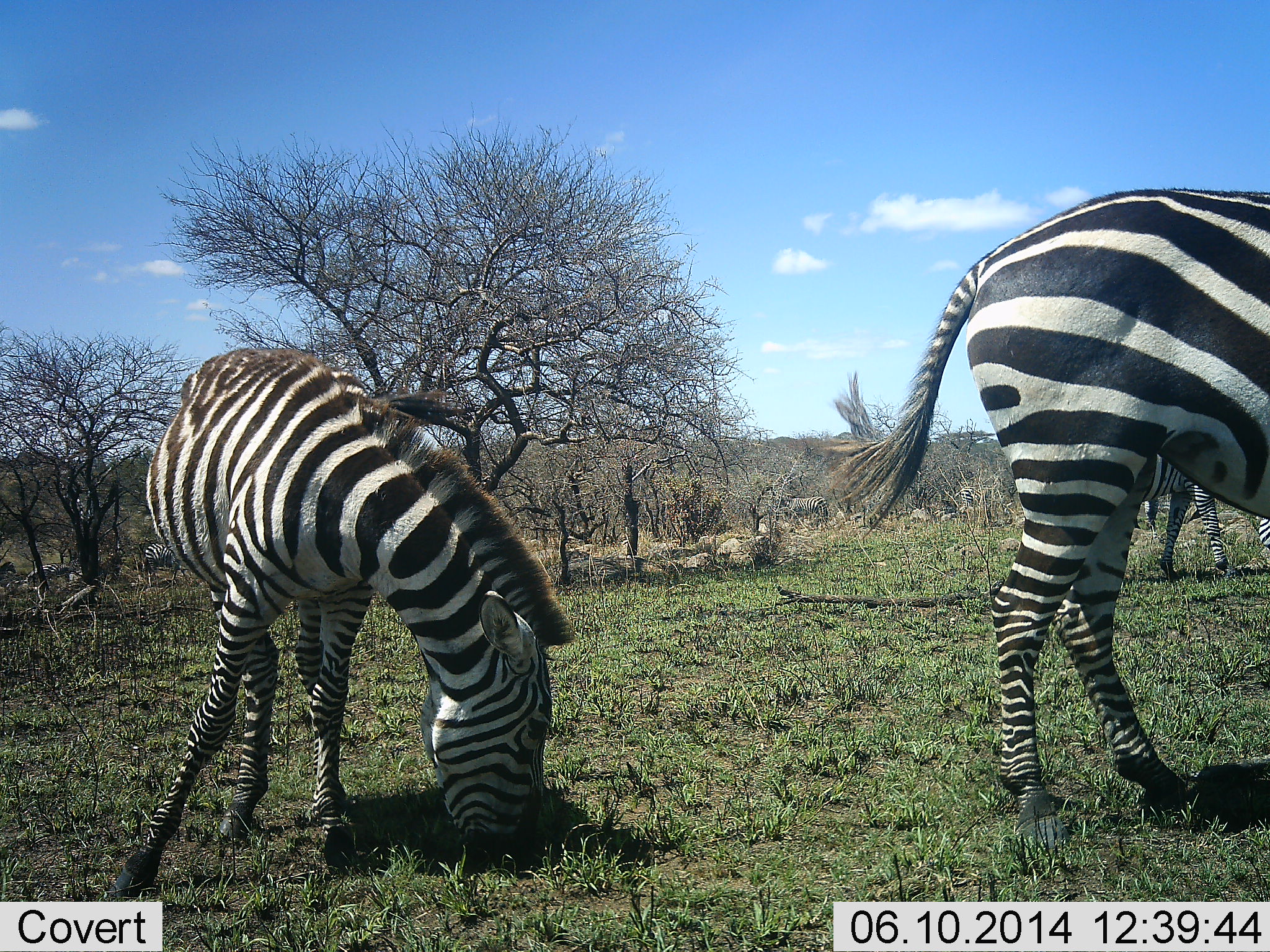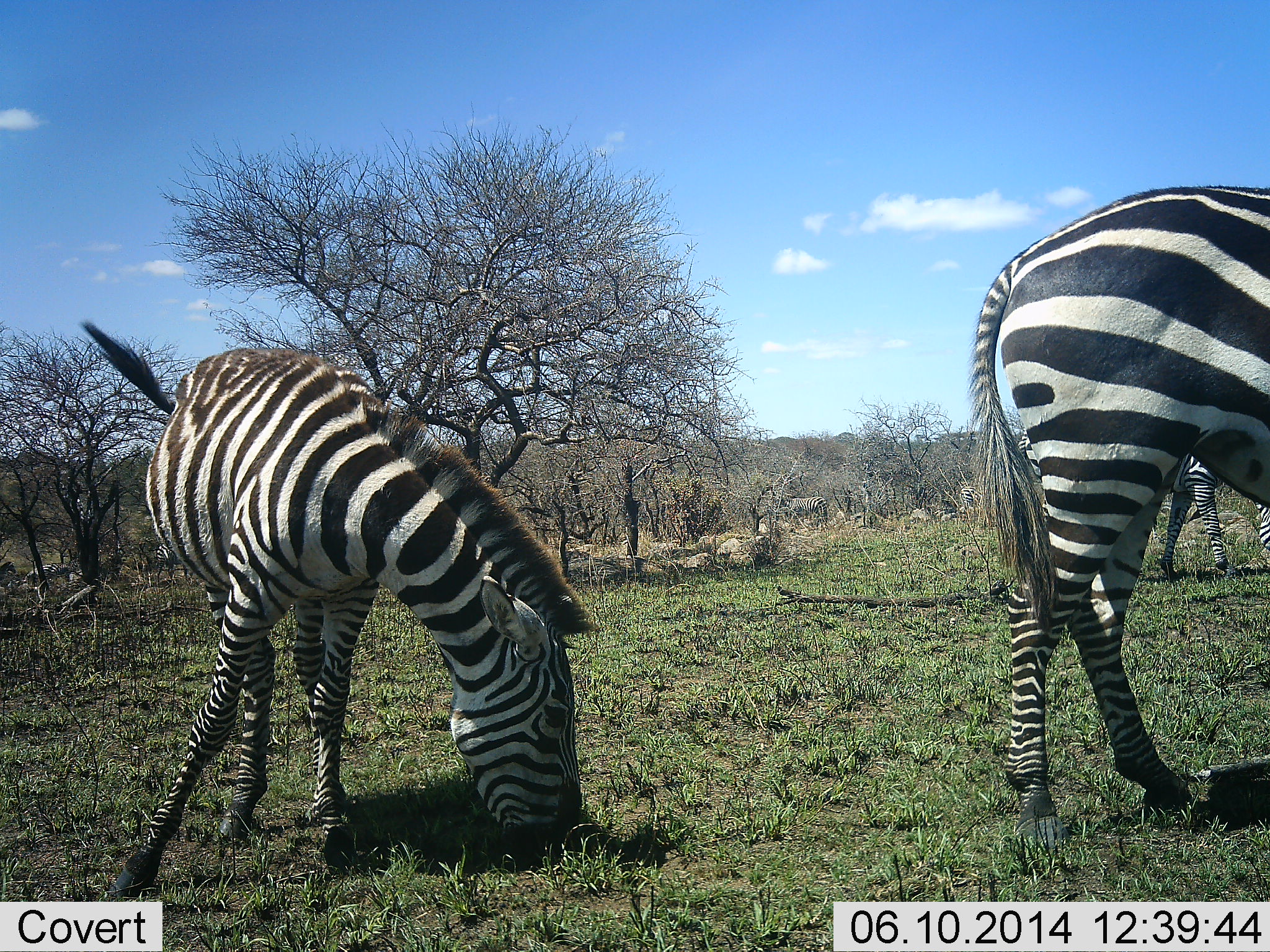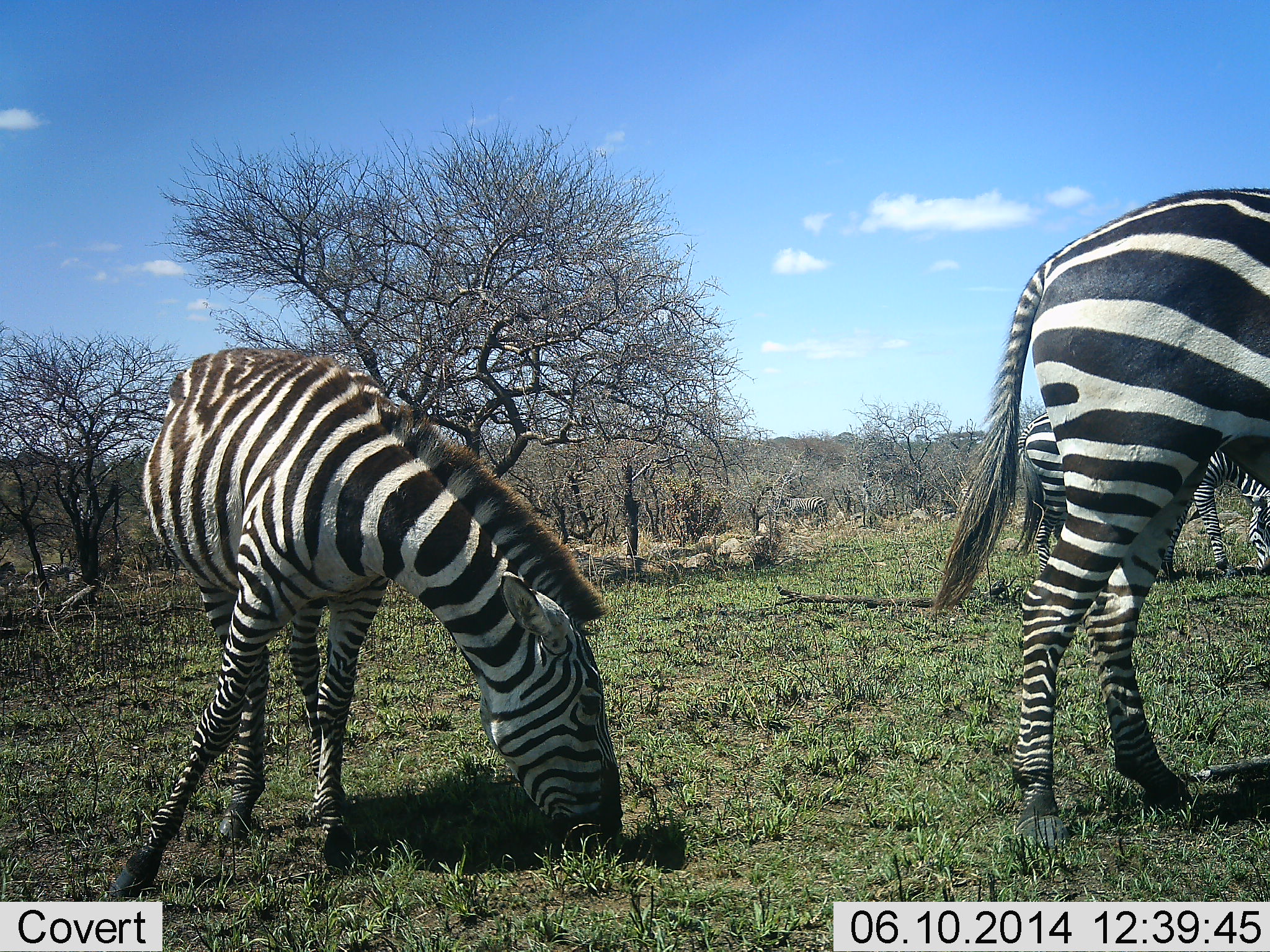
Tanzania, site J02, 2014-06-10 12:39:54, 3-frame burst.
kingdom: Animalia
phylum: Chordata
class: Mammalia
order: Perissodactyla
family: Equidae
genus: Equus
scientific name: Equus quagga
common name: plains zebra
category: zebra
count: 3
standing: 47%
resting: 0%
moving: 14%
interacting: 0%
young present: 6%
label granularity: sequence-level